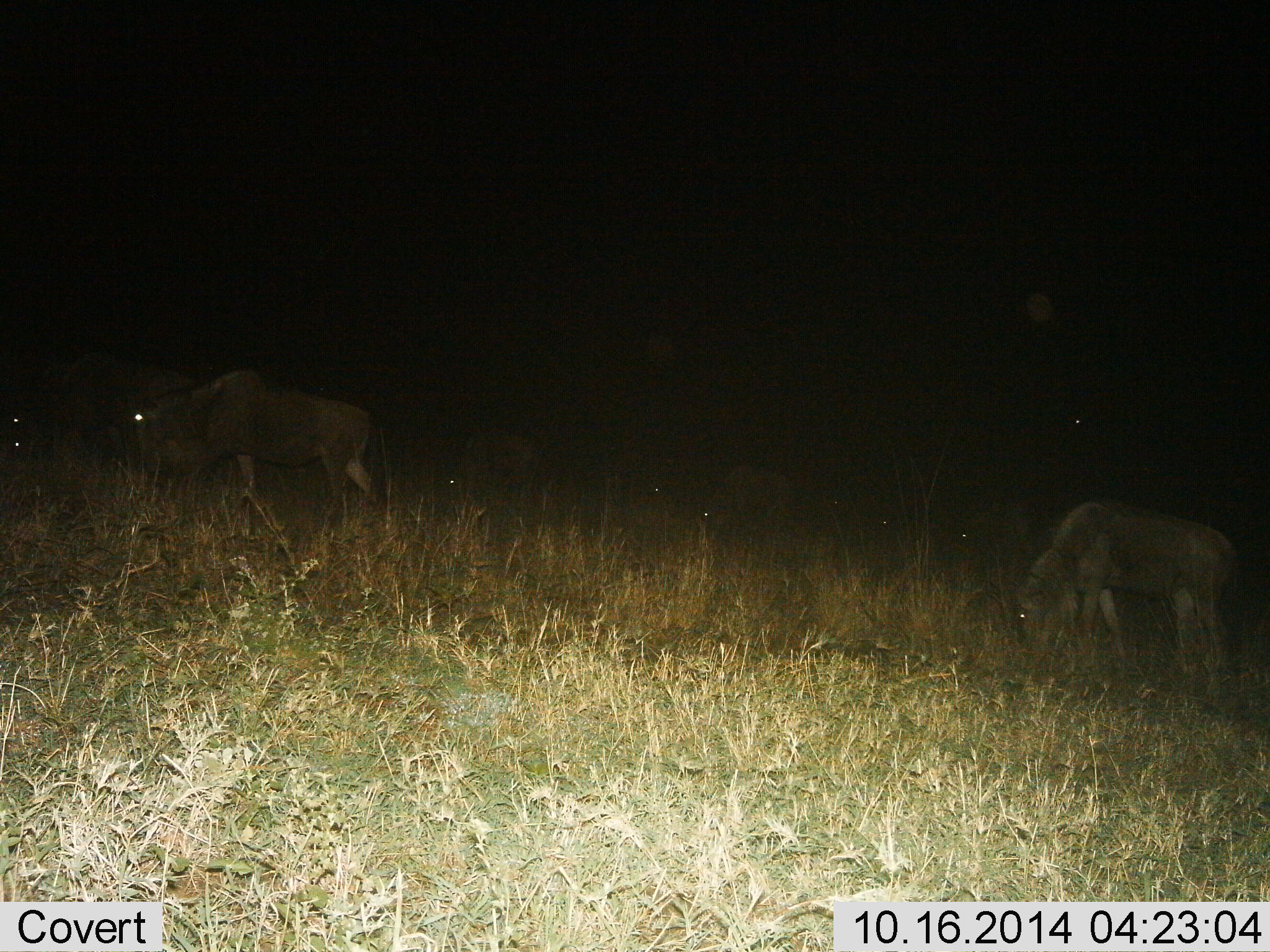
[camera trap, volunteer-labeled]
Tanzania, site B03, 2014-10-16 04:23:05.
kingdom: Animalia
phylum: Chordata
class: Mammalia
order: Artiodactyla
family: Bovidae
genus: Connochaetes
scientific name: Connochaetes taurinus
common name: blue wildebeest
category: wildebeest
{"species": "wildebeest (blue wildebeest) (Connochaetes taurinus)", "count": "2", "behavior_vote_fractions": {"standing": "10%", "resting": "0%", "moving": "20%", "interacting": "0%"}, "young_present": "0%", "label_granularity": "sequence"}